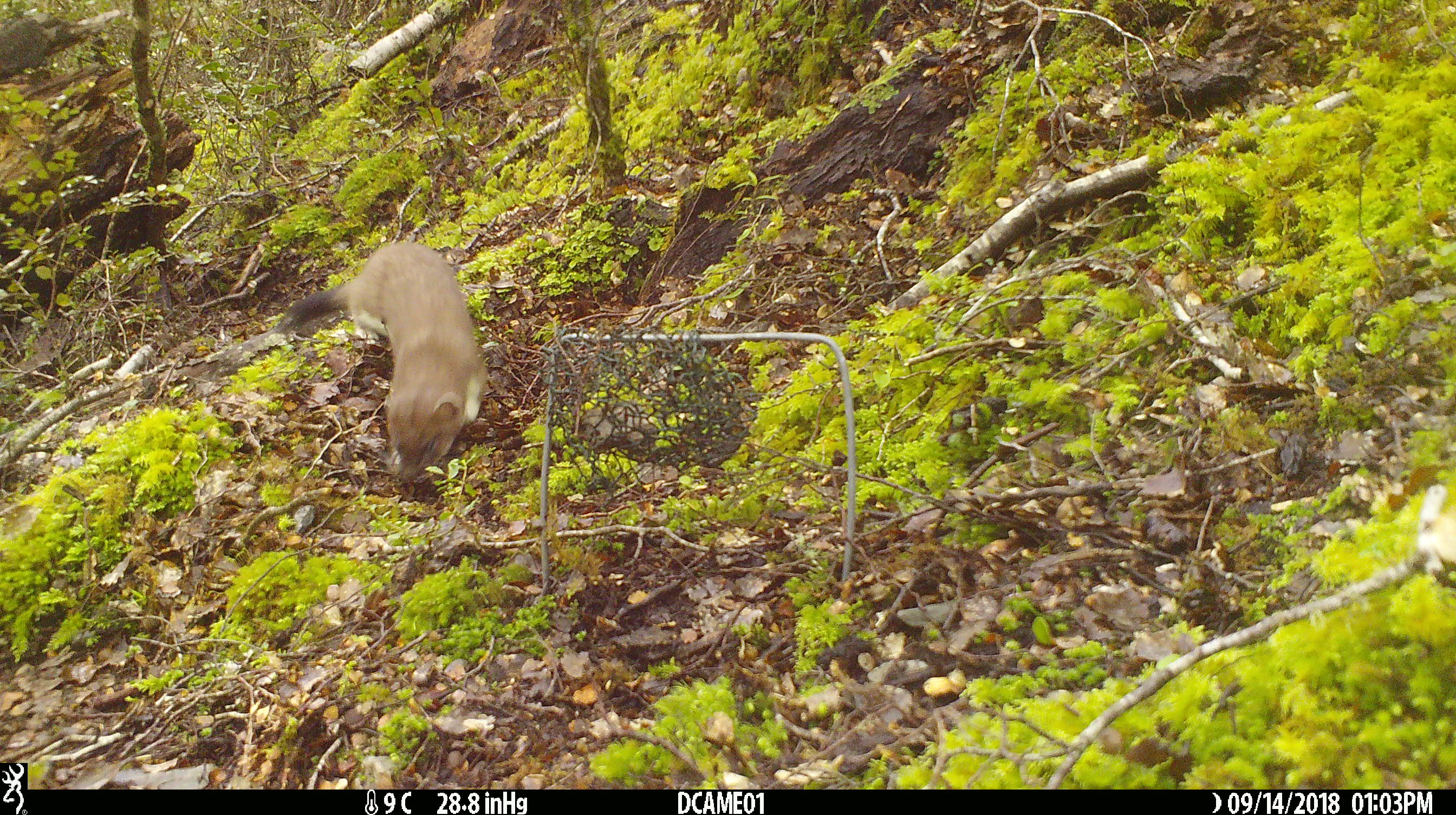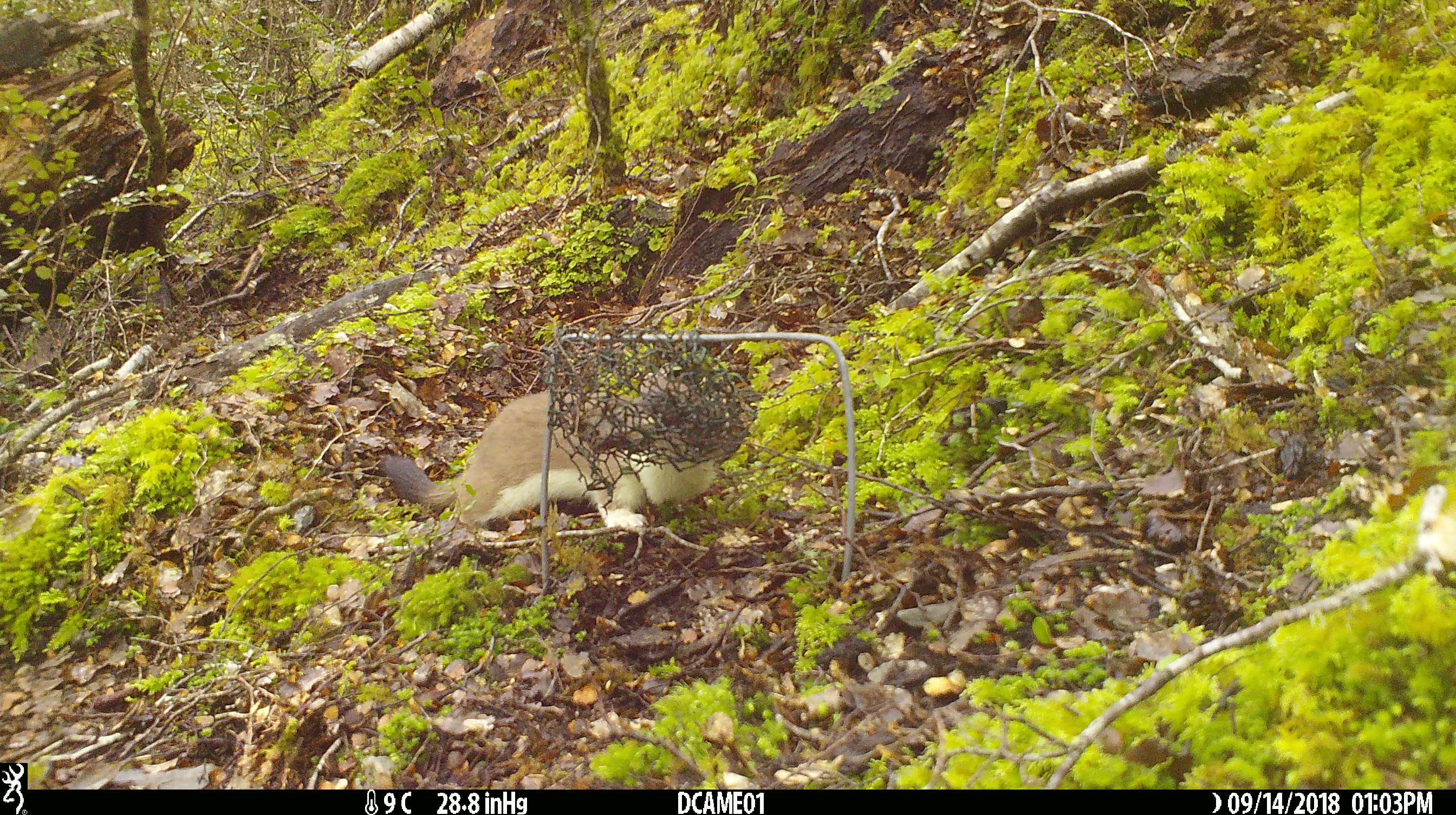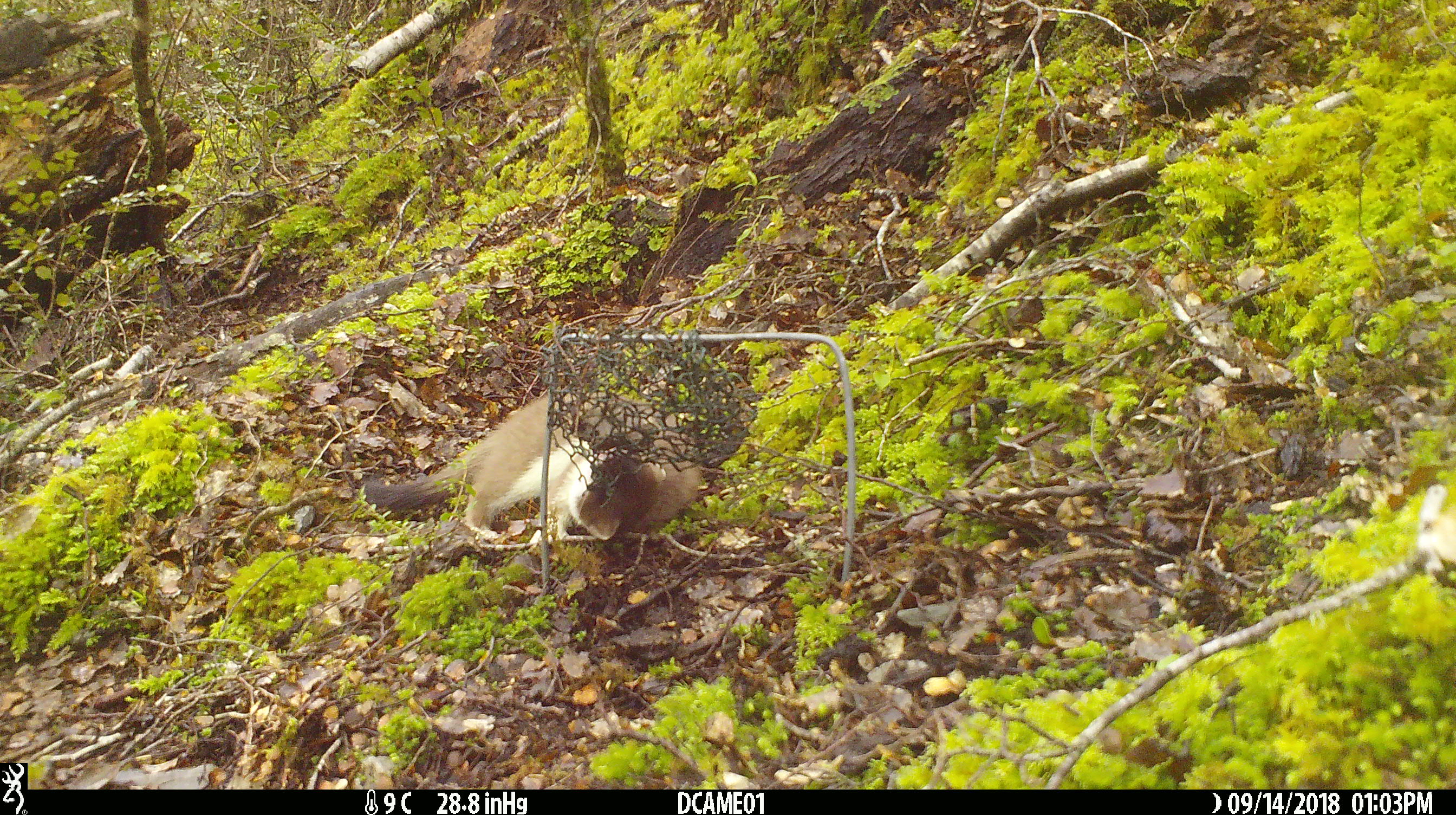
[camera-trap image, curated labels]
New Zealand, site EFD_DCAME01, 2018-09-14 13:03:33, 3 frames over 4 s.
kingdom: Animalia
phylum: Chordata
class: Mammalia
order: Carnivora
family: Mustelidae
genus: Mustela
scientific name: Mustela erminea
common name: stoat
Stoat (Mustela erminea).